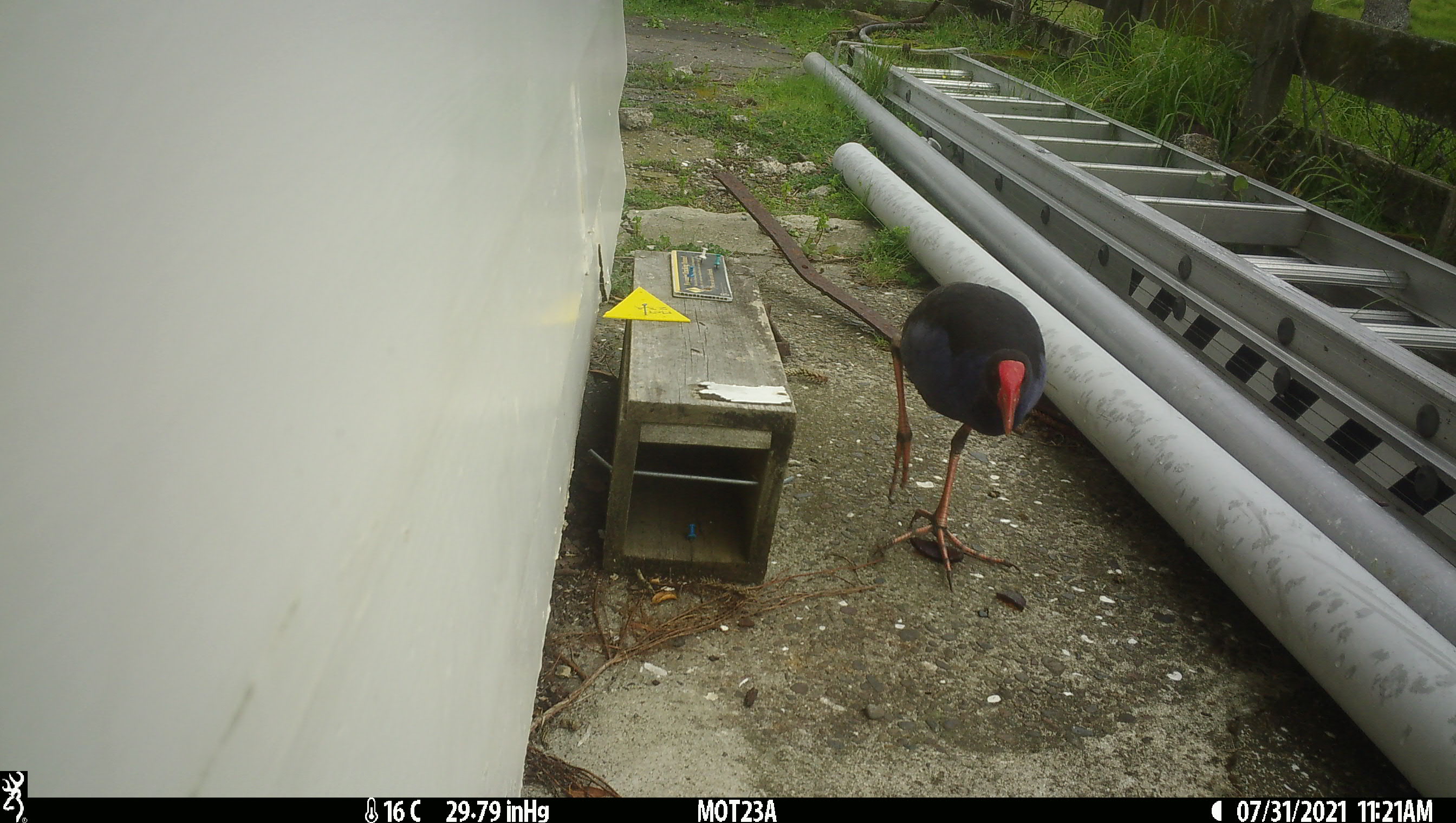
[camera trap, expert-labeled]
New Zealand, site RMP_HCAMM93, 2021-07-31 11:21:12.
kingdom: Animalia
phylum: Chordata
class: Aves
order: Gruiformes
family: Rallidae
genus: Porphyrio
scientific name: Porphyrio melanotus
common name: australasian swamphen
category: pukeko